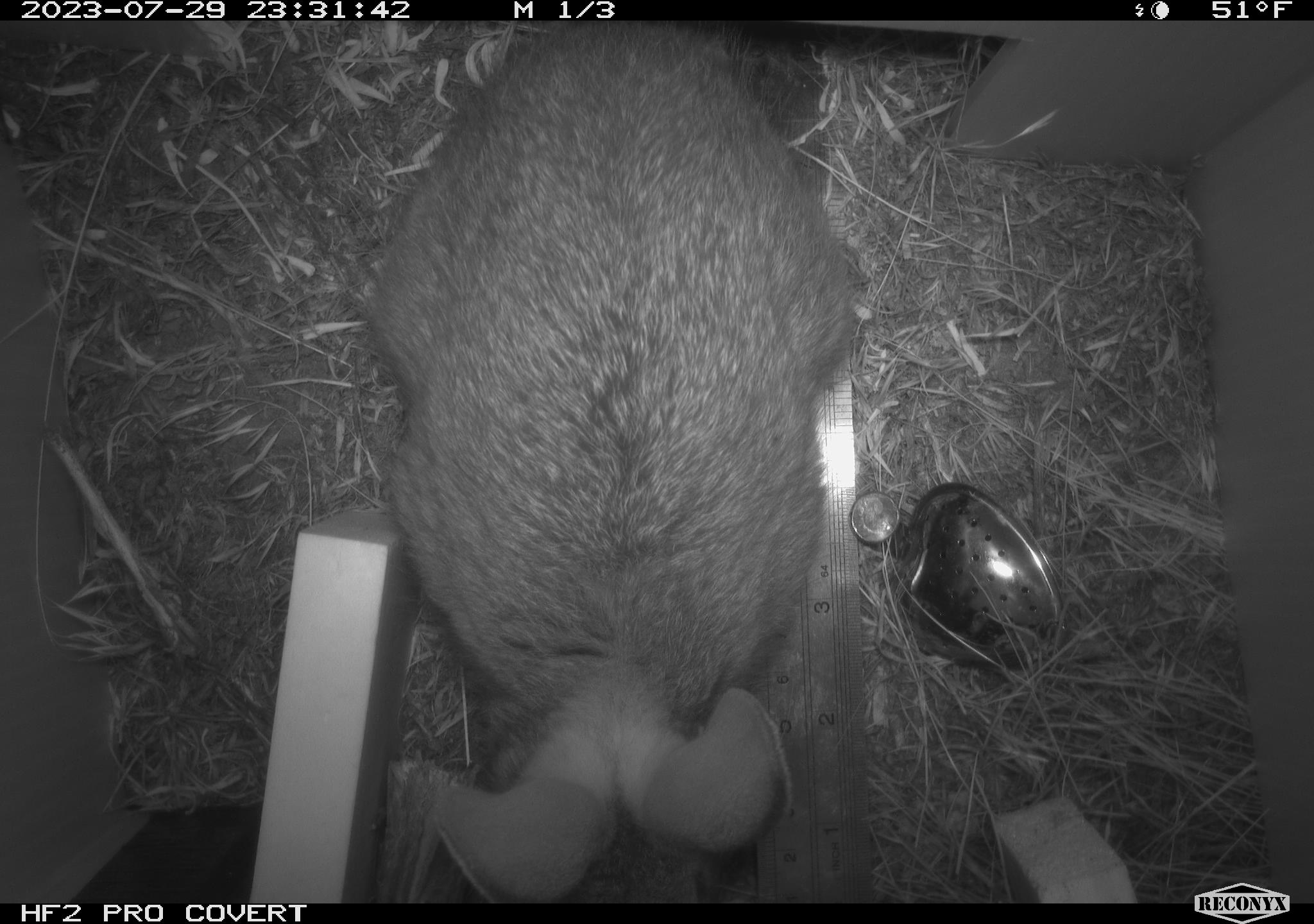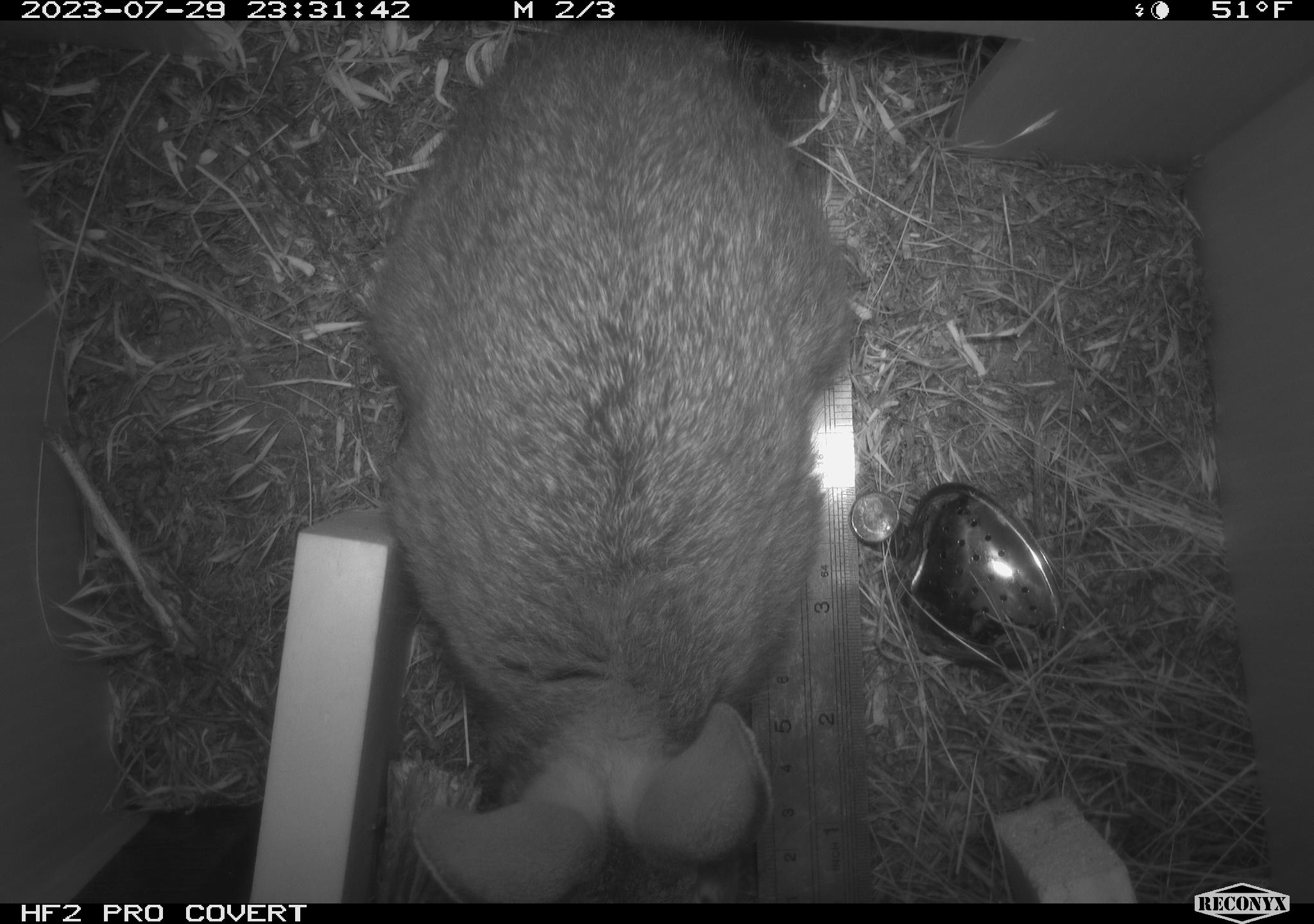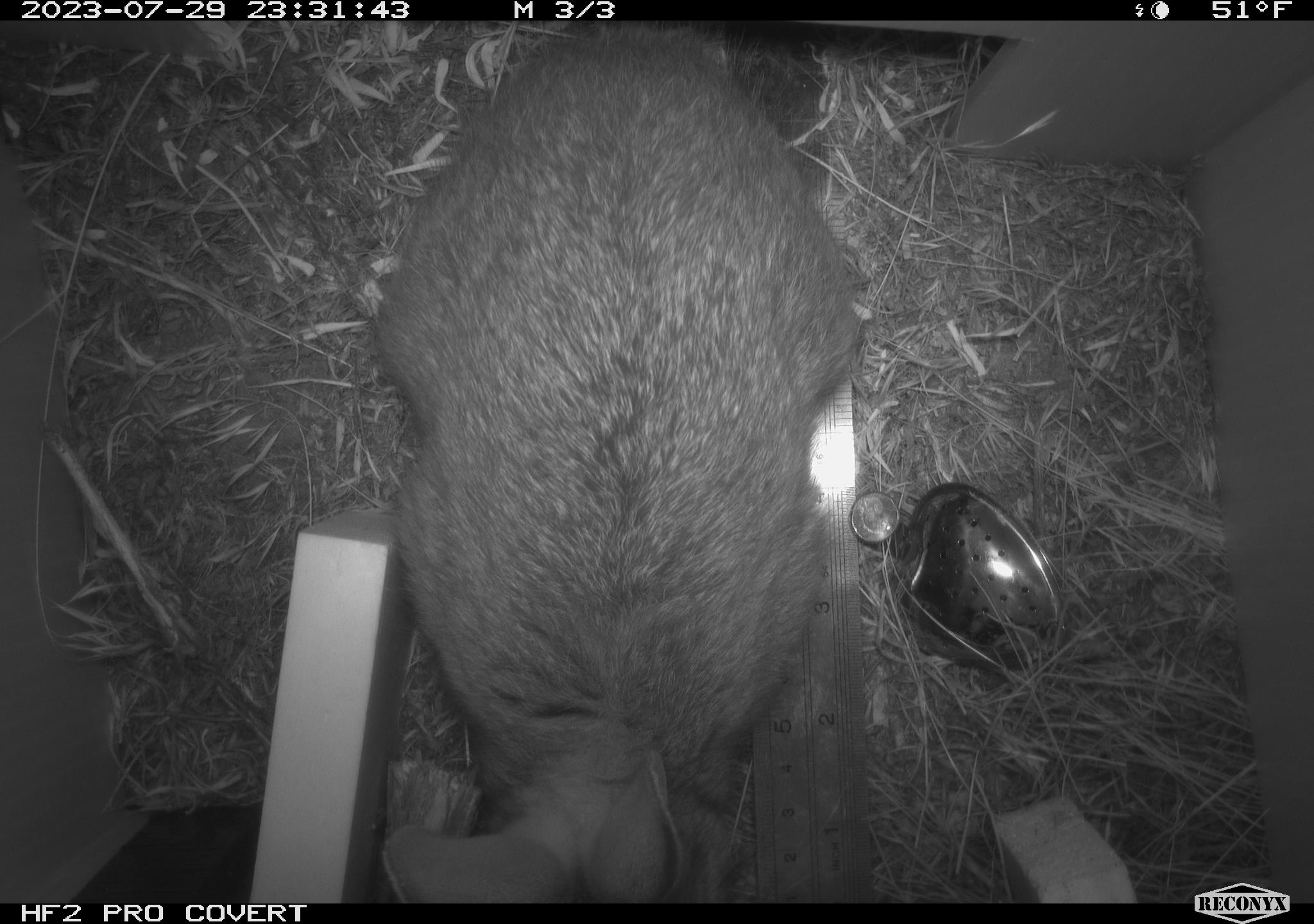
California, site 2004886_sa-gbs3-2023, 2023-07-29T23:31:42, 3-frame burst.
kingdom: Animalia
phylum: Chordata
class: Mammalia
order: Lagomorpha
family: Leporidae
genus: Sylvilagus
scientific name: Sylvilagus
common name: cottontail rabbits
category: sylvilagus species